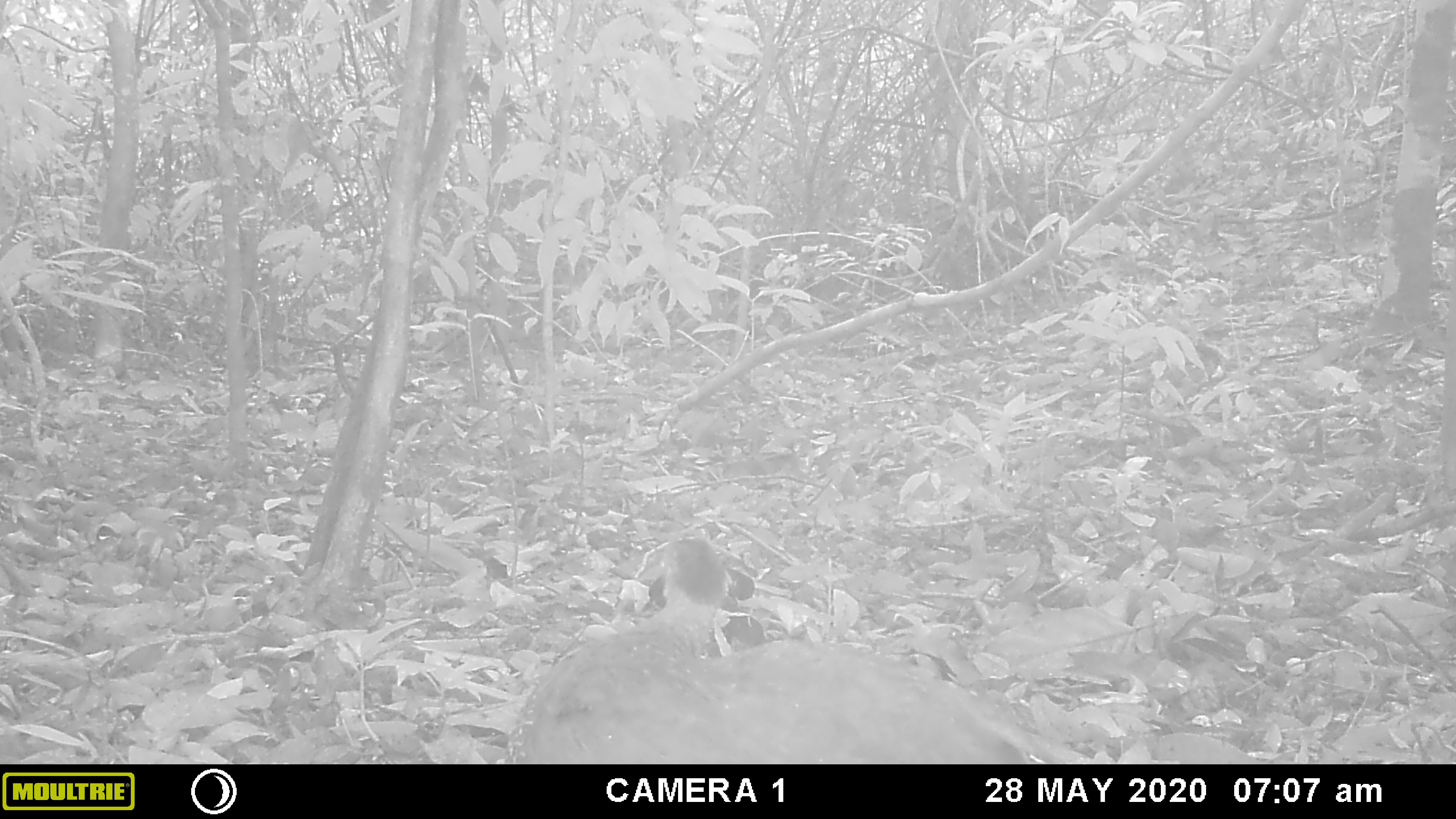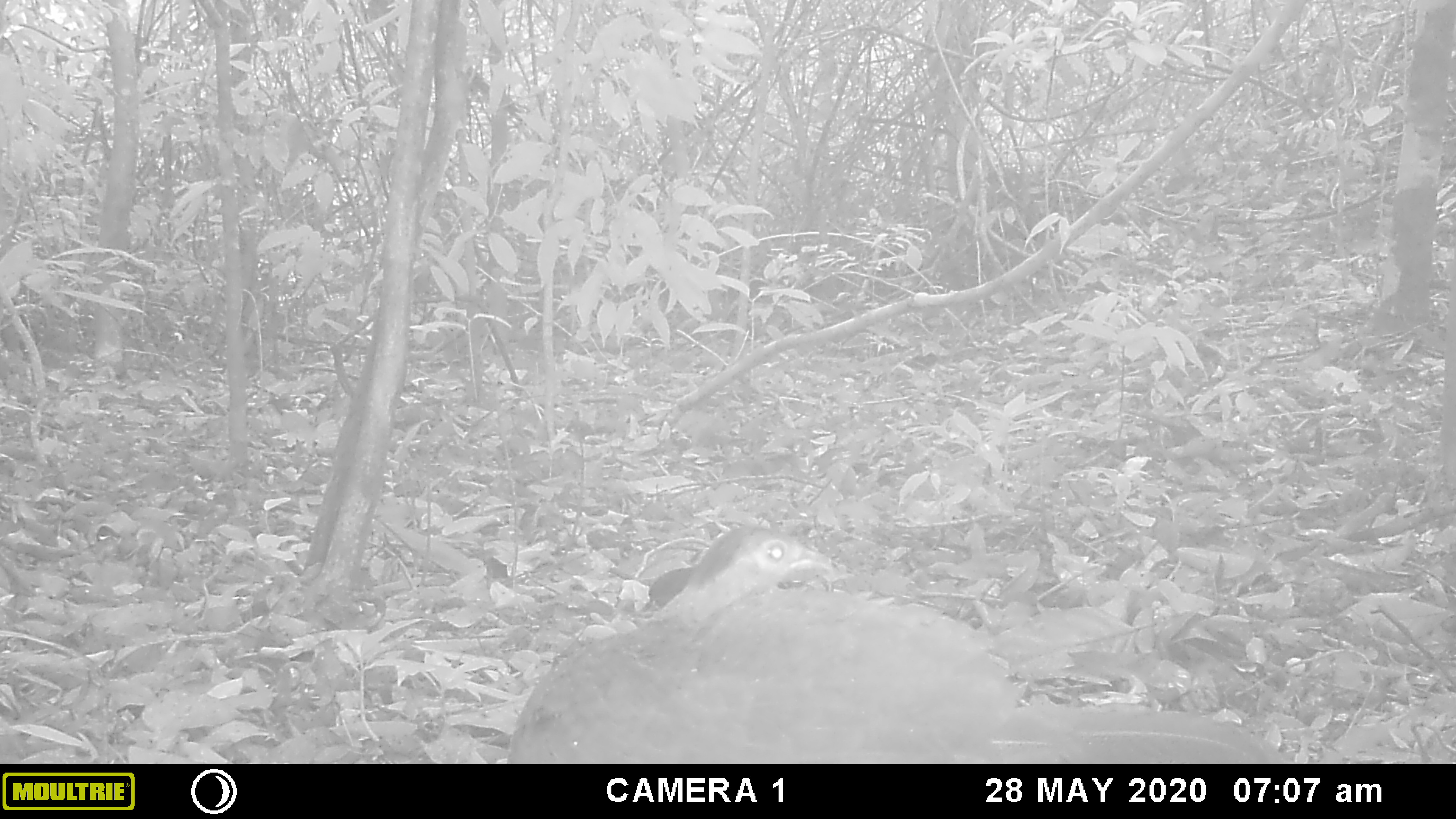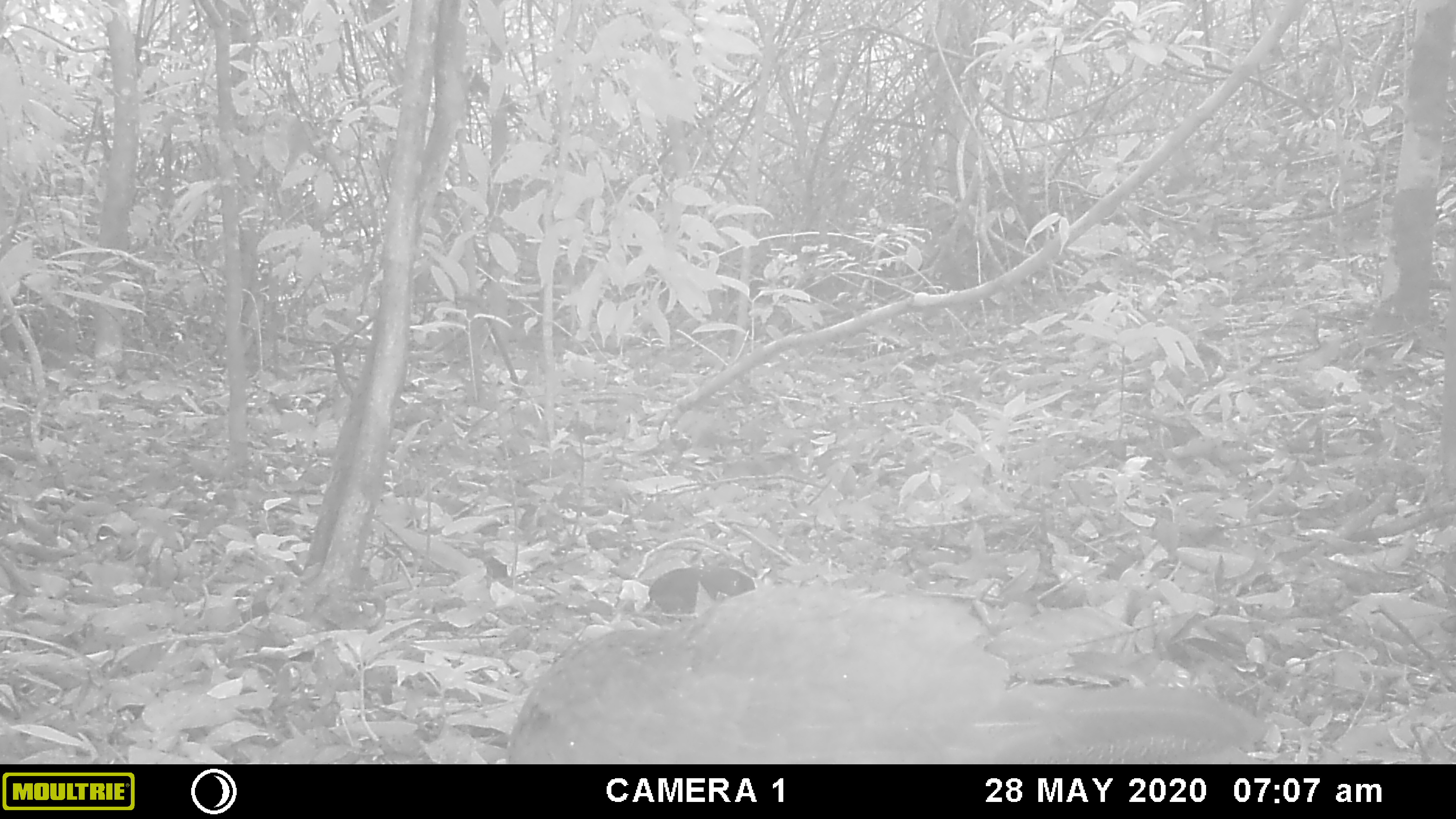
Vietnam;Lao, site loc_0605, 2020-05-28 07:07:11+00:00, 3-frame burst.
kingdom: Animalia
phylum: Chordata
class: Aves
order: Galliformes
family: Phasianidae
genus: Lophura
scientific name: Lophura nycthemera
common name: silver pheasant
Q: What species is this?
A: Silver pheasant (Lophura nycthemera).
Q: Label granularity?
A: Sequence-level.